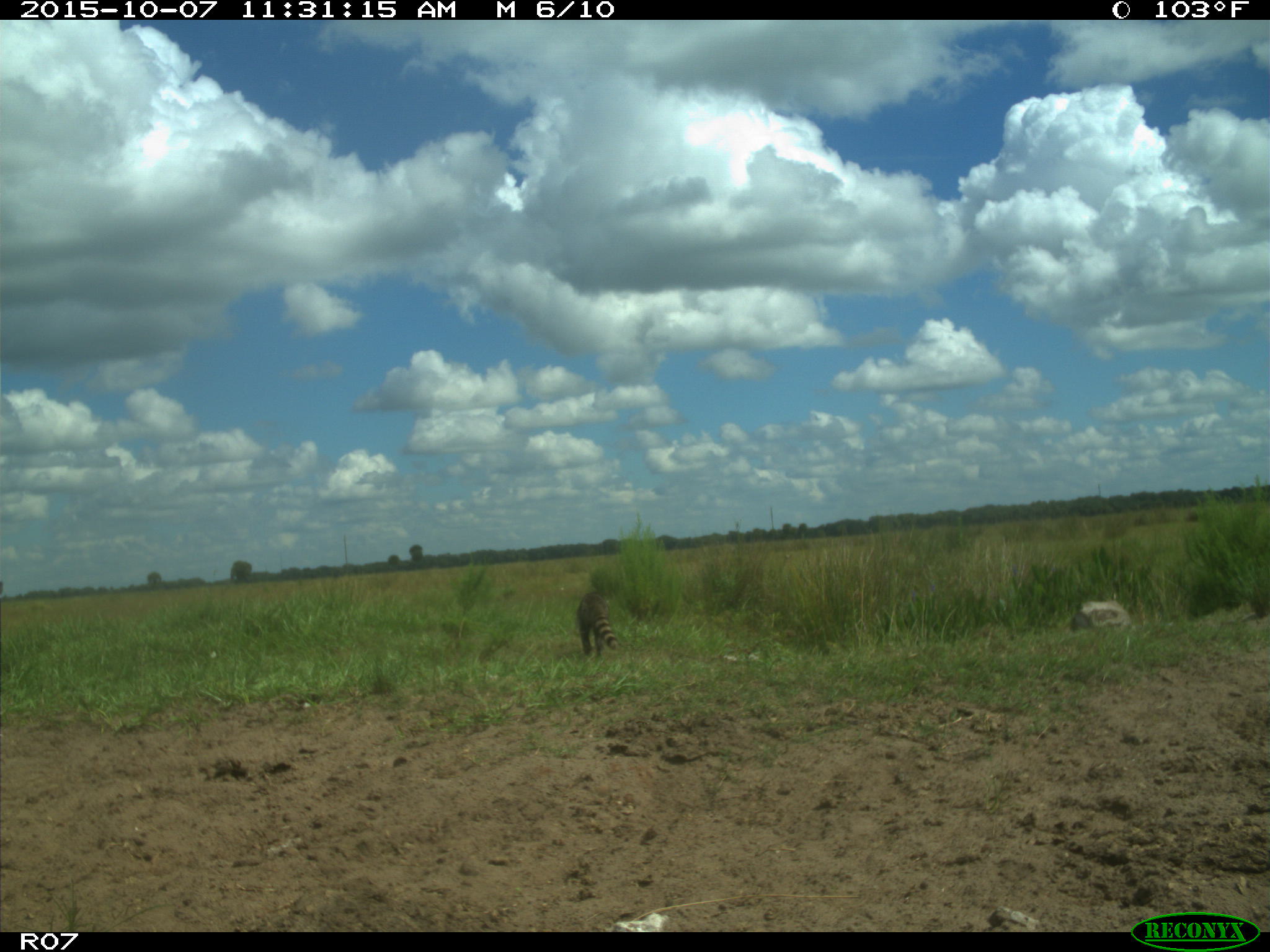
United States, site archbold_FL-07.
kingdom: Animalia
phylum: Chordata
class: Mammalia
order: Carnivora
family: Procyonidae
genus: Procyon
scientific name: Procyon lotor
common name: common raccoon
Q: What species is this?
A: Procyon lotor (common raccoon).